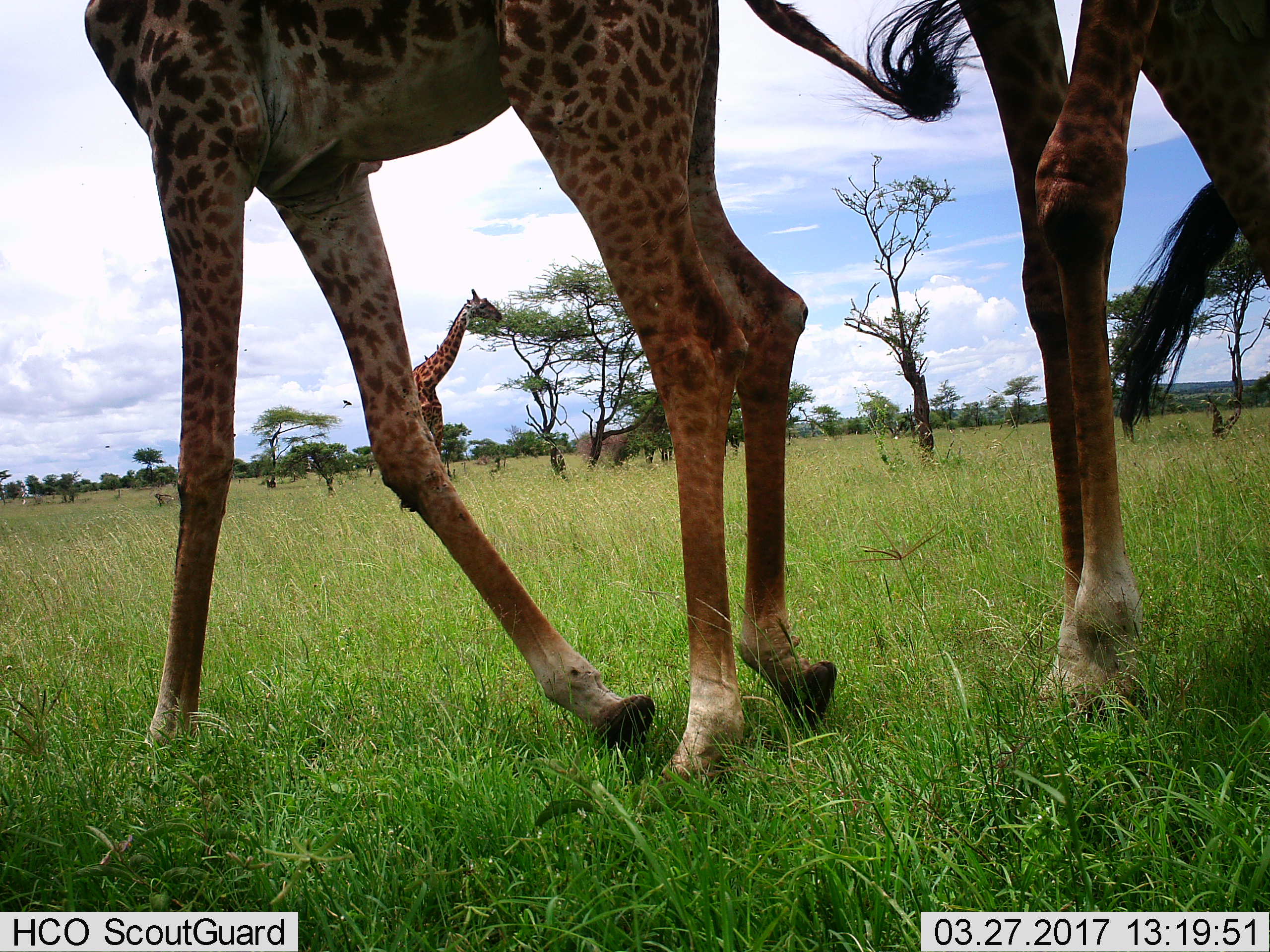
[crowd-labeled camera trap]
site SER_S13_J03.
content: unidentified animal